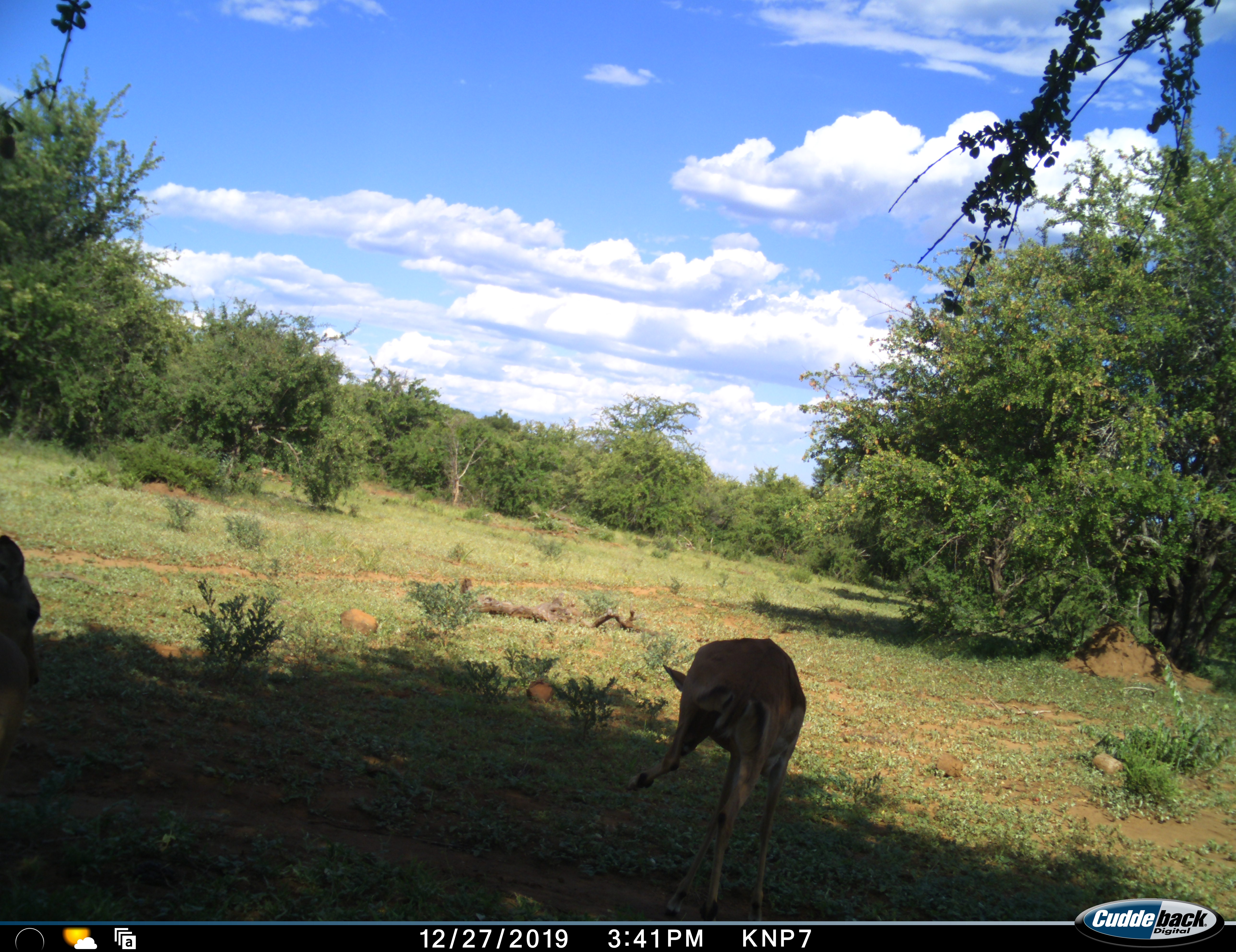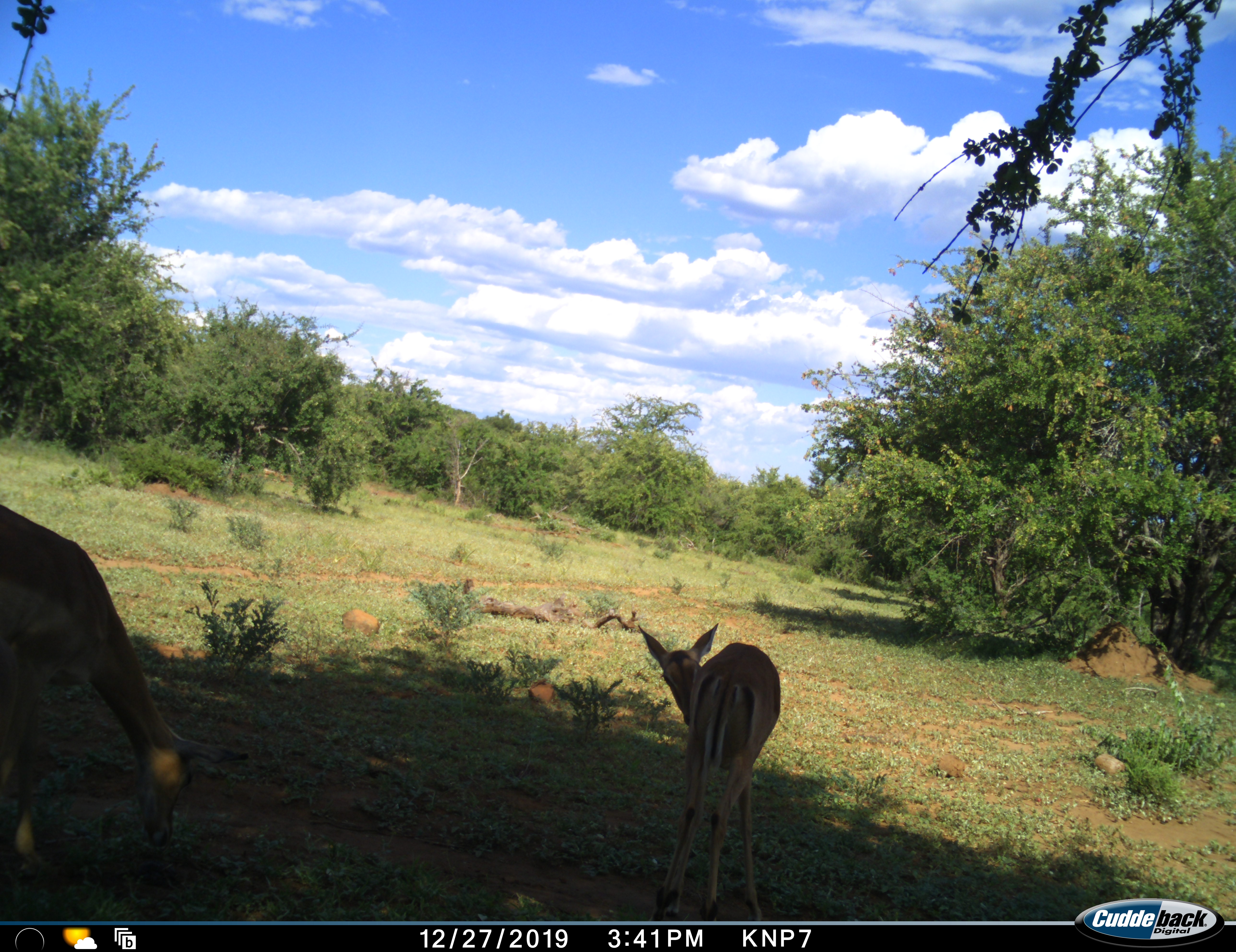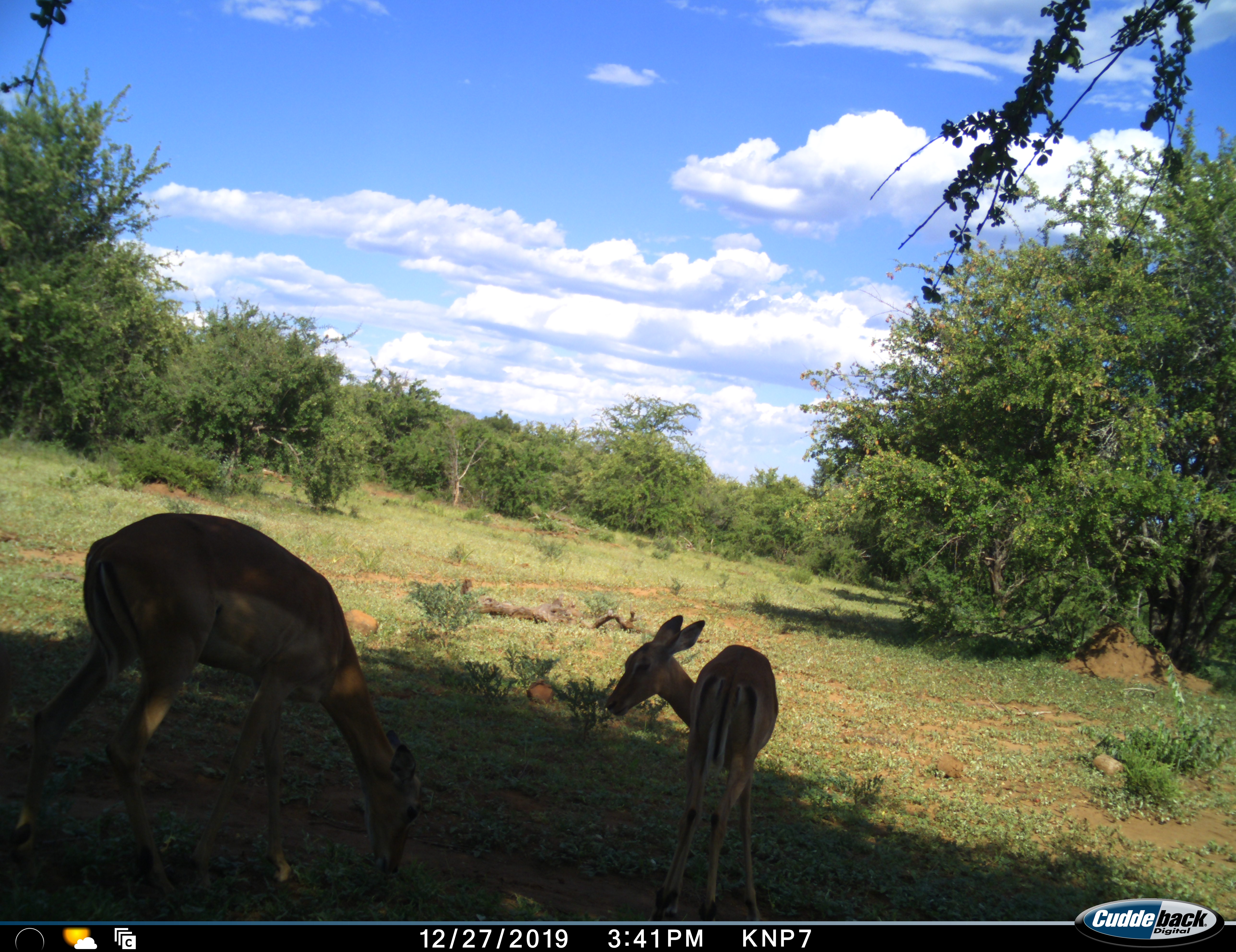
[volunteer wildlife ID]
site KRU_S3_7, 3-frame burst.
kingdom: Animalia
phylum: Chordata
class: Mammalia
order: Artiodactyla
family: Bovidae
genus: Aepyceros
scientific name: Aepyceros melampus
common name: impala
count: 2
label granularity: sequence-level